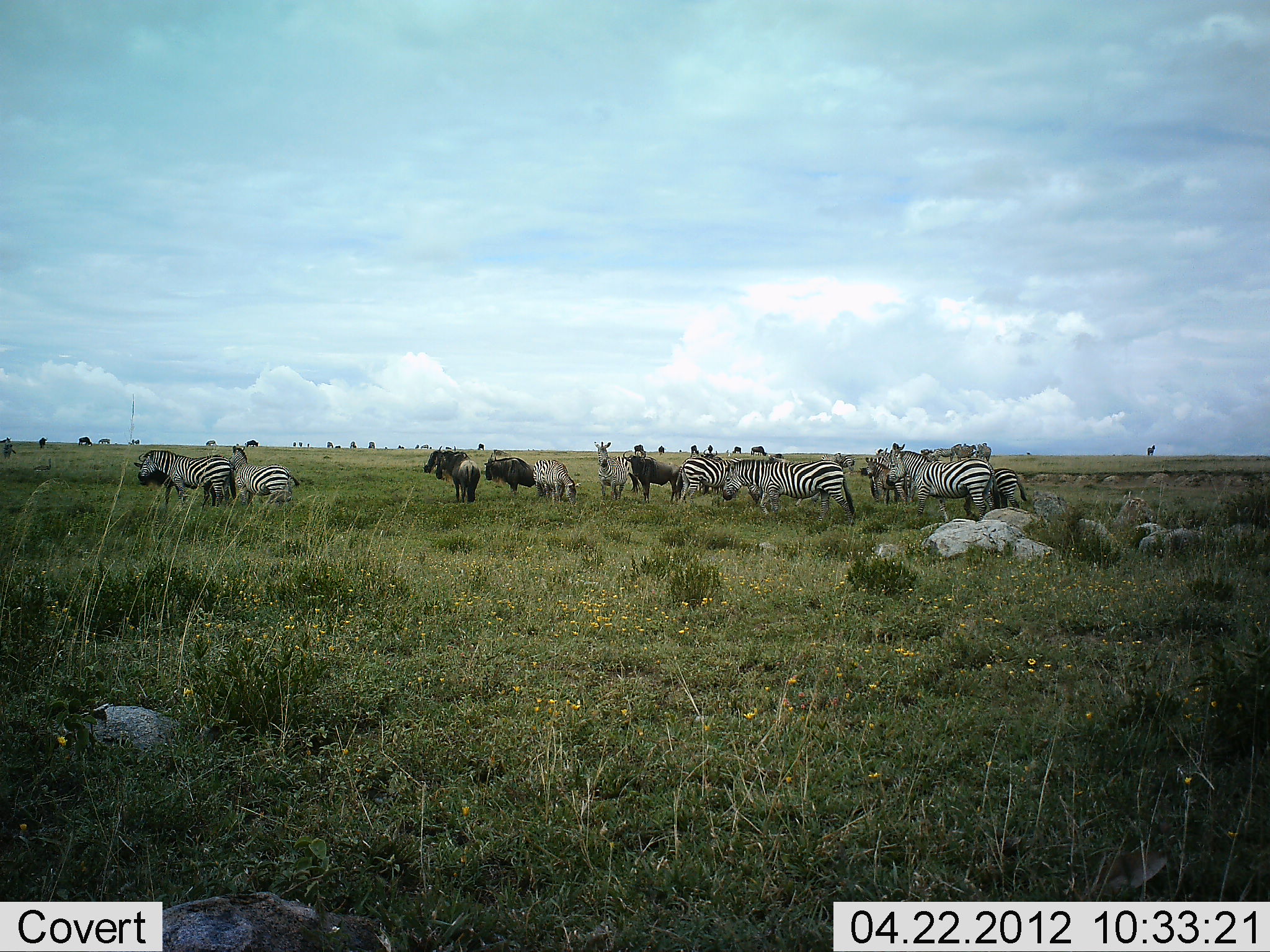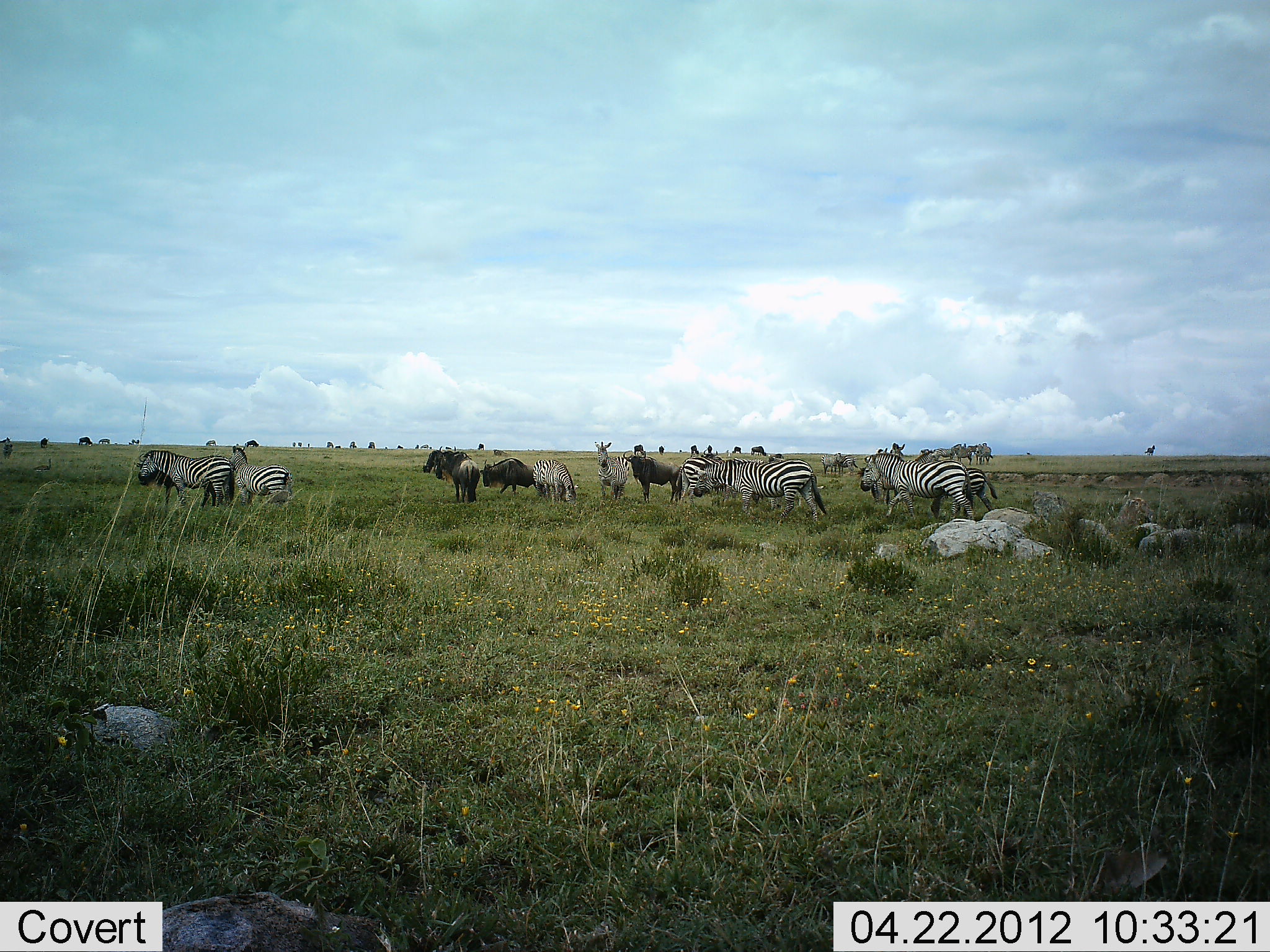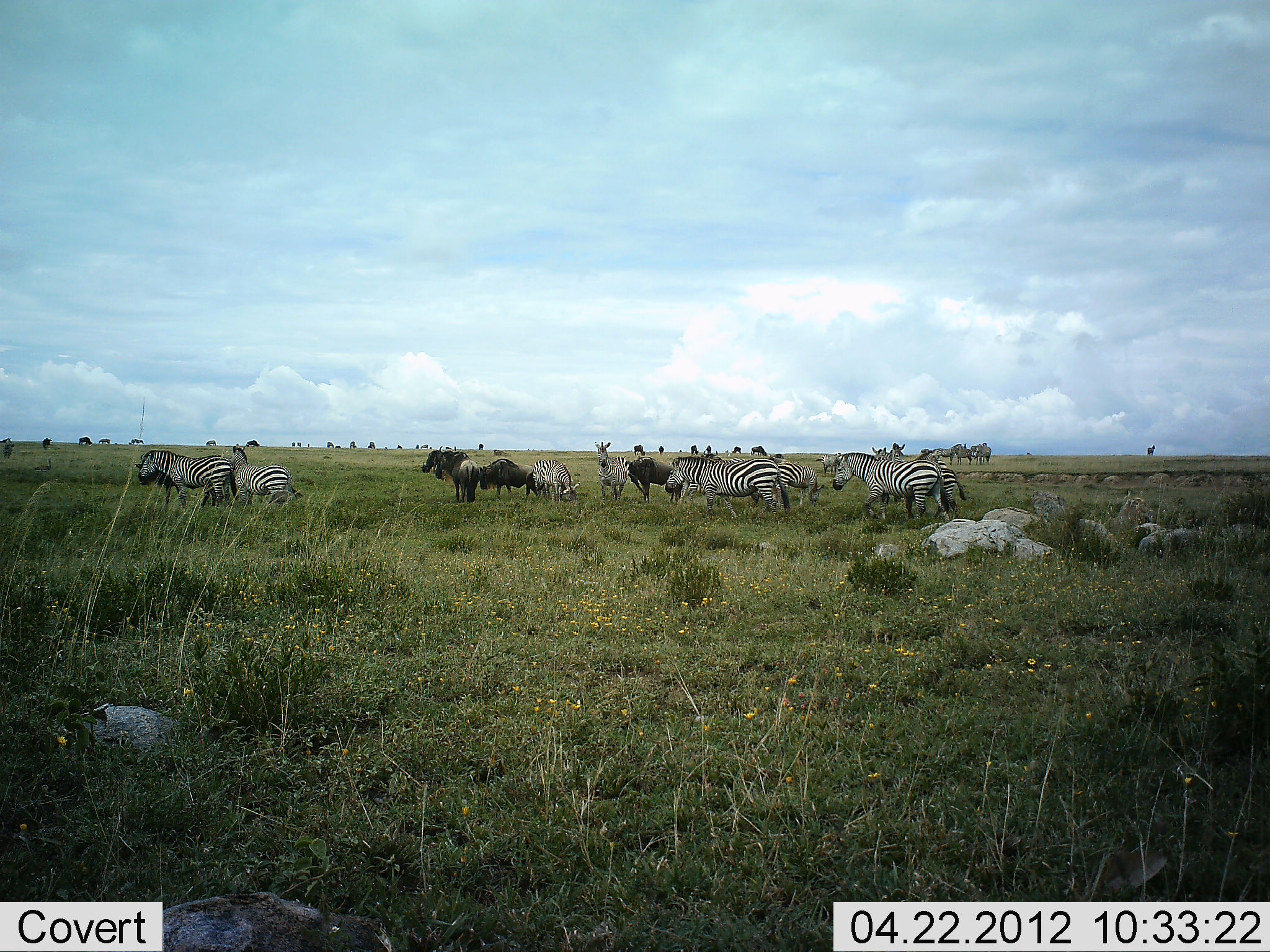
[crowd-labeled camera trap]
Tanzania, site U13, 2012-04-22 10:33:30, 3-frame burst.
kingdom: Animalia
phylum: Chordata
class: Mammalia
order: Artiodactyla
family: Bovidae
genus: Connochaetes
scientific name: Connochaetes taurinus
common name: blue wildebeest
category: wildebeest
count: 5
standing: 71%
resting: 0%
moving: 53%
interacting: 0%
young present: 0%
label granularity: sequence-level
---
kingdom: Animalia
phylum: Chordata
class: Mammalia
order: Perissodactyla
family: Equidae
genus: Equus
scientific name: Equus quagga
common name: plains zebra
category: zebra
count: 8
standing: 45%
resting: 5%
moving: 75%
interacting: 5%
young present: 5%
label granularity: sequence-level